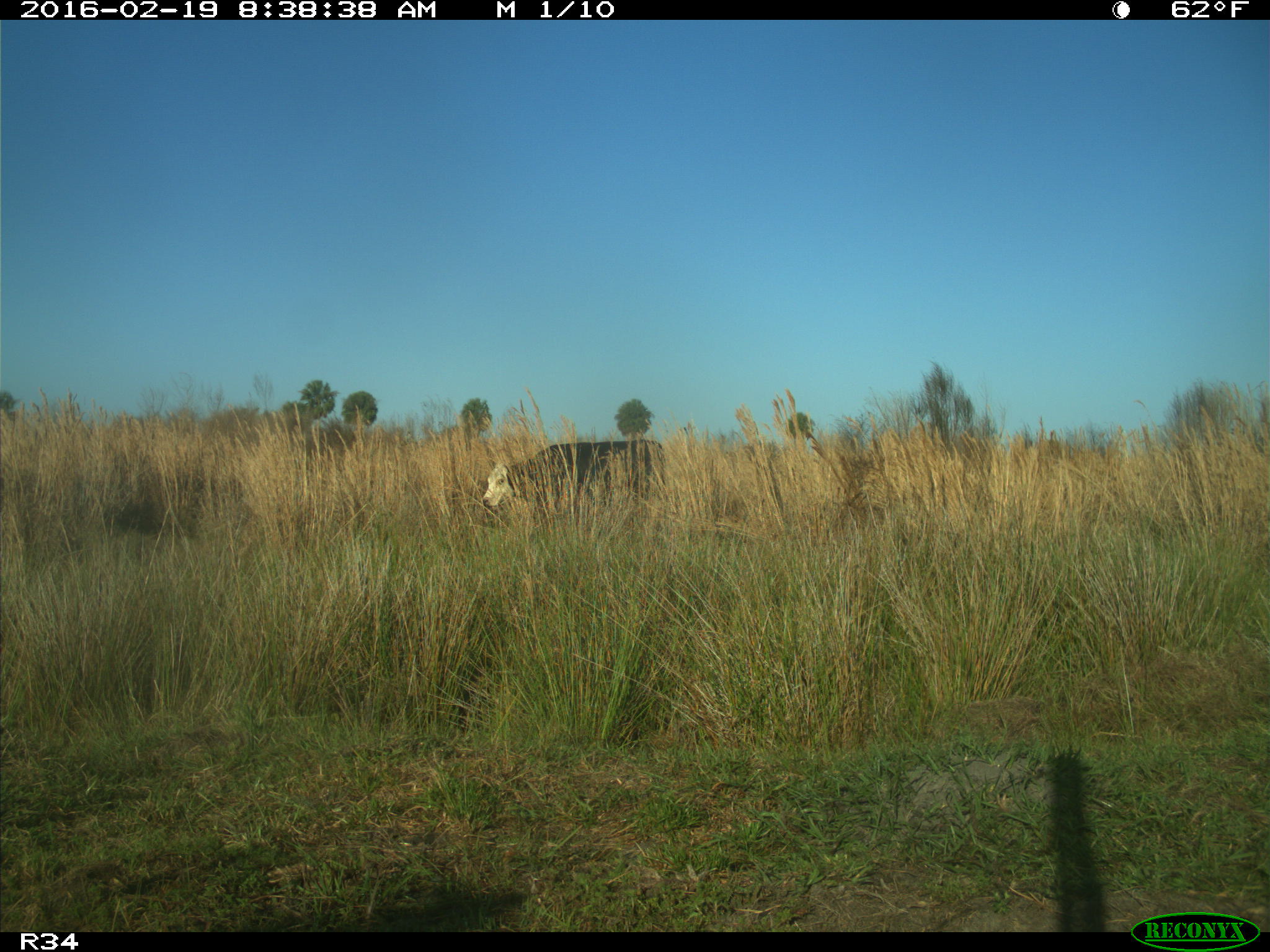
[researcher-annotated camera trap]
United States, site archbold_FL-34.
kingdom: Animalia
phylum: Chordata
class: Mammalia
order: Artiodactyla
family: Bovidae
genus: Bos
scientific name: Bos taurus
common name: domestic cow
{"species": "Bos taurus (domestic cow)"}